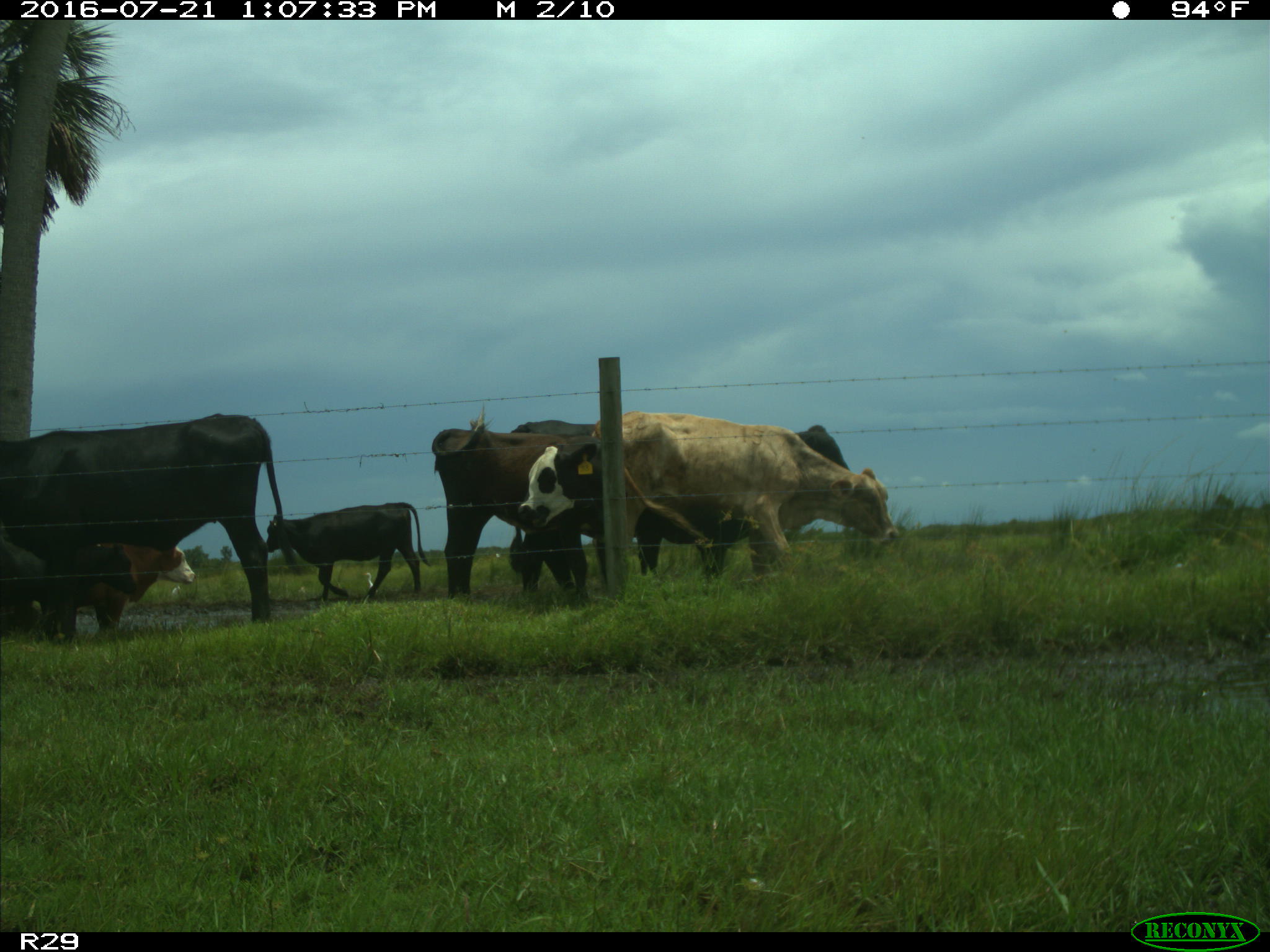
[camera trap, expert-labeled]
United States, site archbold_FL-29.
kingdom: Animalia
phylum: Chordata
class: Mammalia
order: Artiodactyla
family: Bovidae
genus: Bos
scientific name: Bos taurus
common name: domestic cow